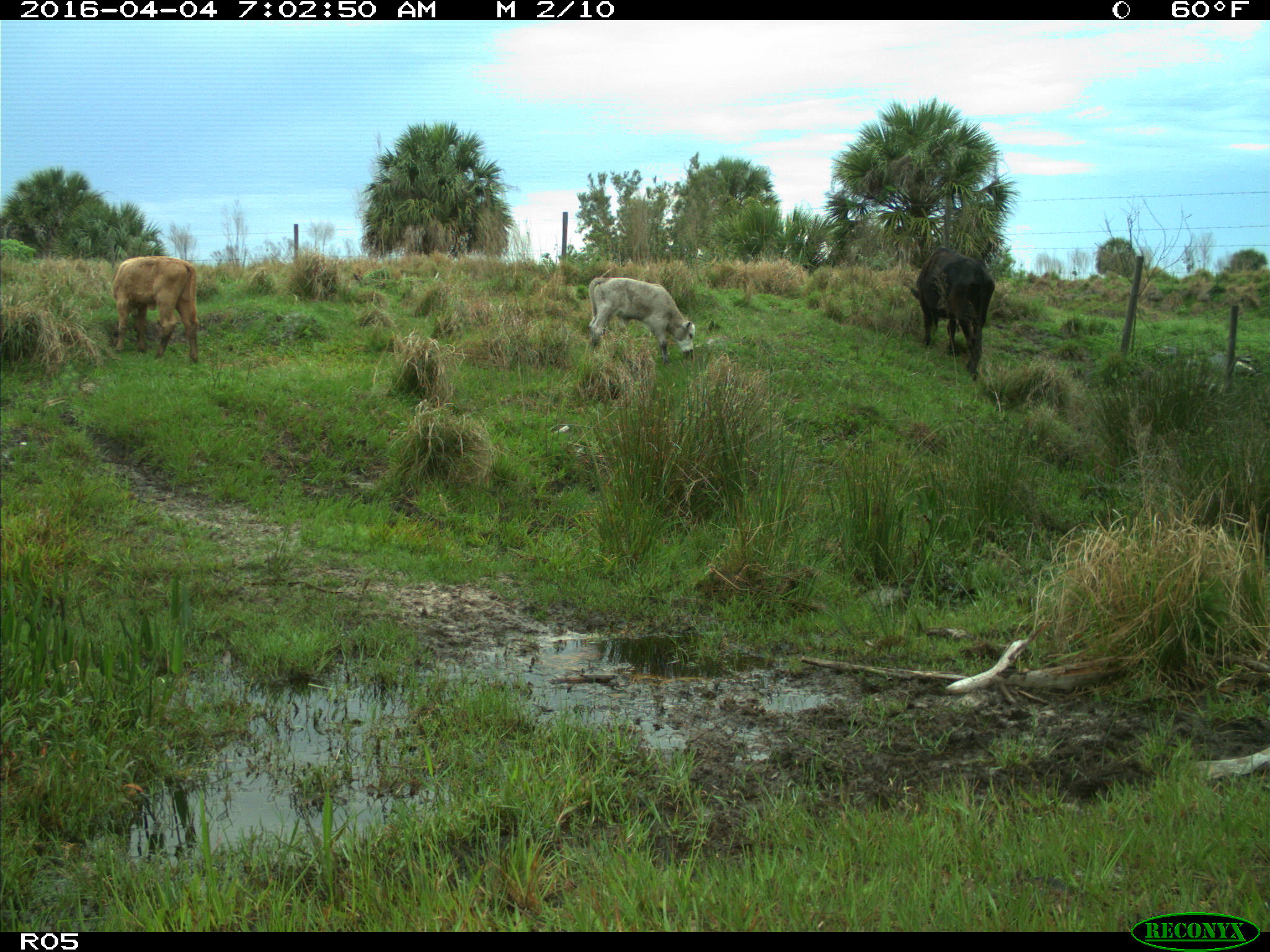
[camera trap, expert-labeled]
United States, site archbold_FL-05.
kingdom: Animalia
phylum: Chordata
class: Mammalia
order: Artiodactyla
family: Bovidae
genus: Bos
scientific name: Bos taurus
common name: domestic cow